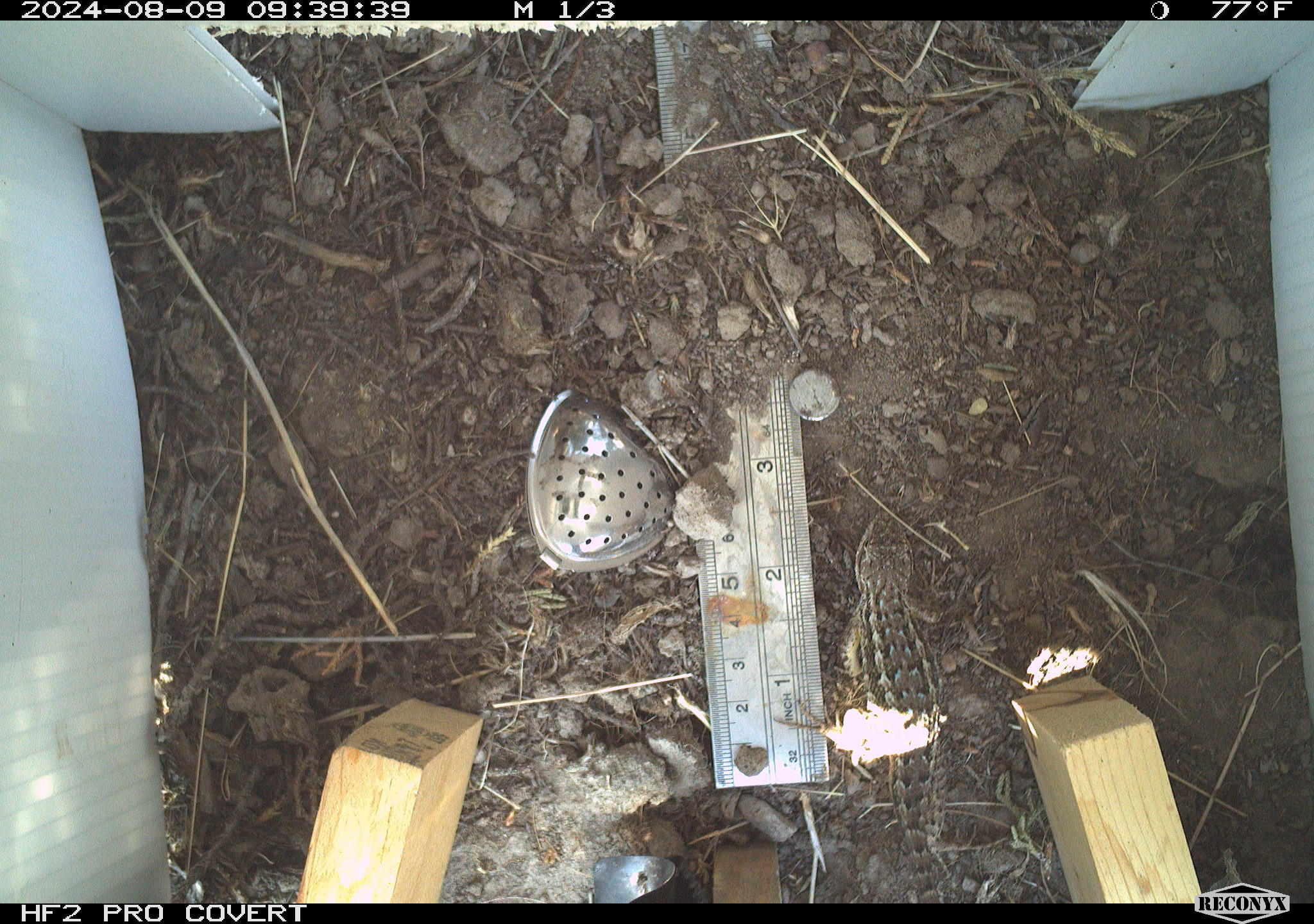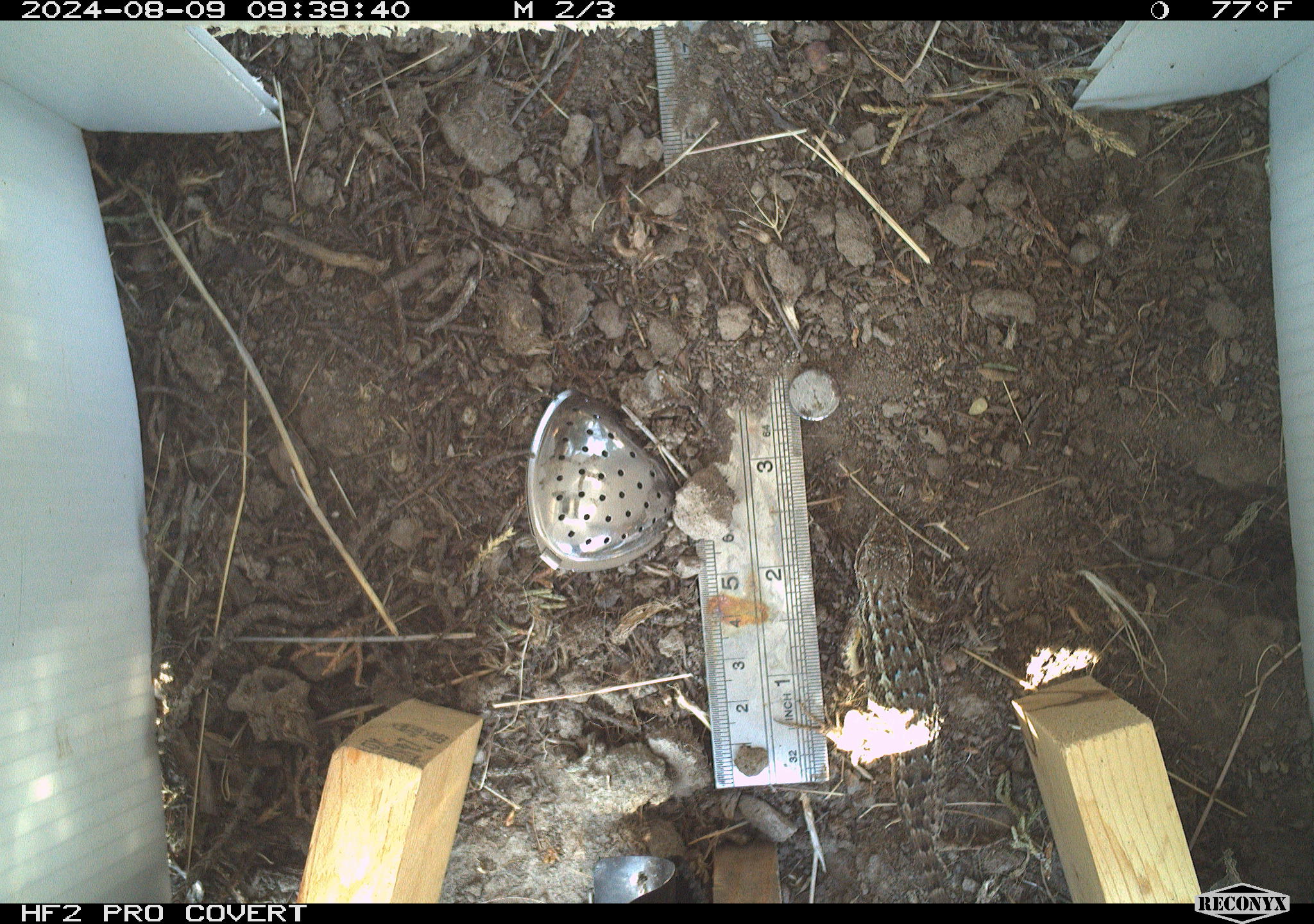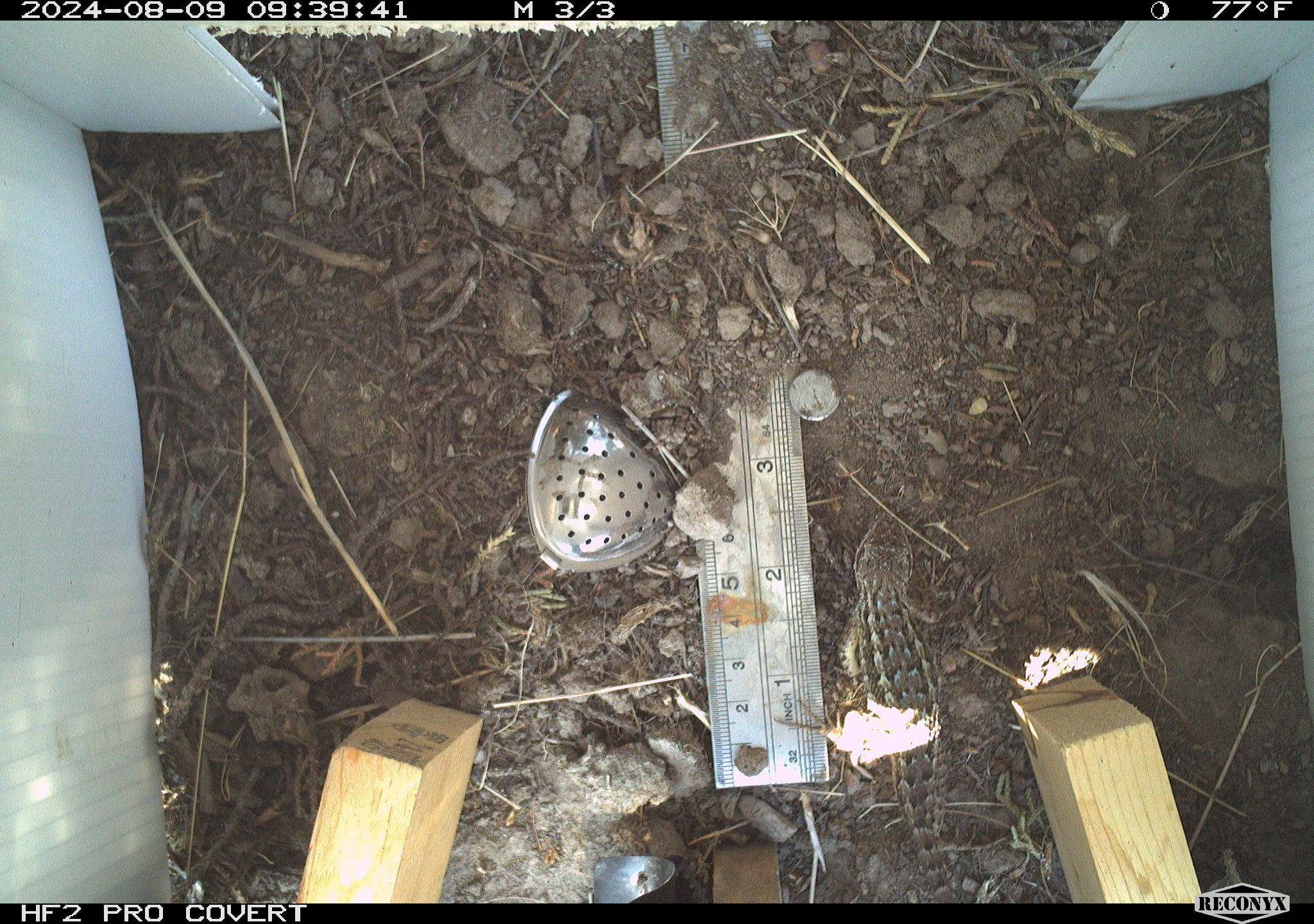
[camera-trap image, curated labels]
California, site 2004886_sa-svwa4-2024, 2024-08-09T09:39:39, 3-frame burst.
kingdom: Animalia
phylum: Chordata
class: Reptilia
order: Squamata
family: Phrynosomatidae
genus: Sceloporus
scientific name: Sceloporus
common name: spiny lizards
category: sceloporus species